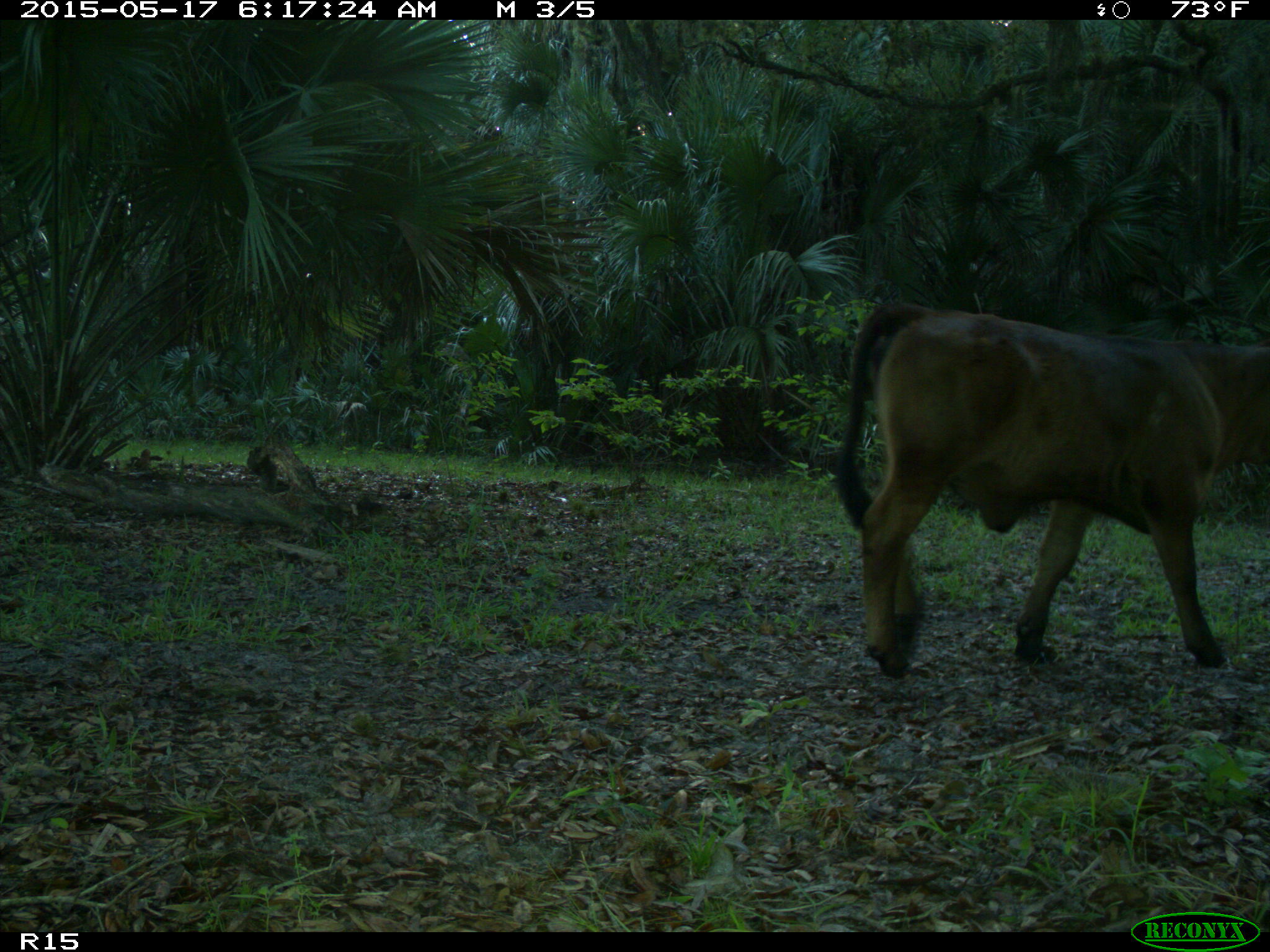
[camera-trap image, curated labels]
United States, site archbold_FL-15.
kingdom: Animalia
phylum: Chordata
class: Mammalia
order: Artiodactyla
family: Bovidae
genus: Bos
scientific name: Bos taurus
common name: domestic cow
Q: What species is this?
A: Bos taurus (domestic cow).